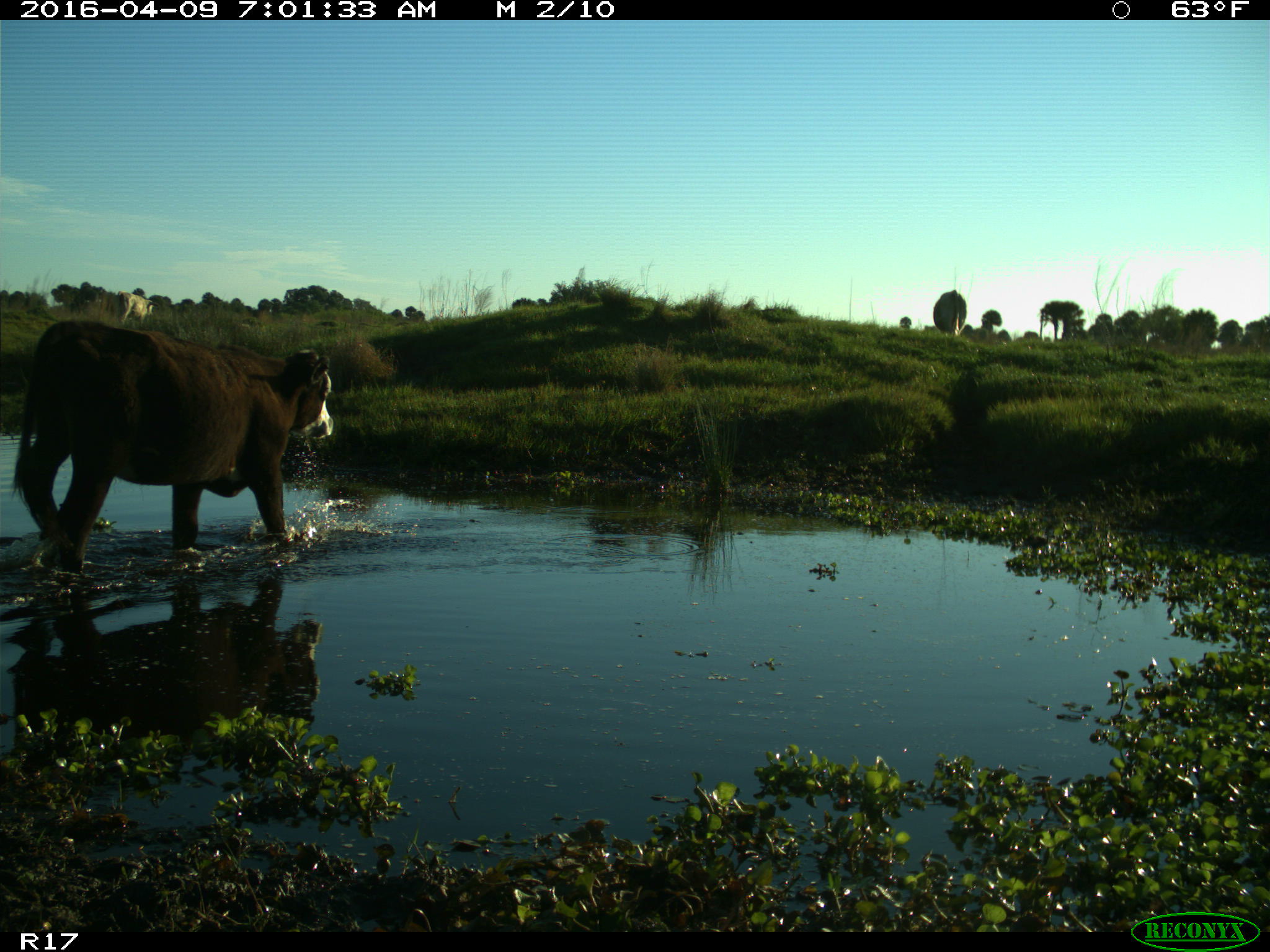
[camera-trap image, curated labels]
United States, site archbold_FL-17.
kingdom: Animalia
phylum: Chordata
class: Mammalia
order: Artiodactyla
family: Bovidae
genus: Bos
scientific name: Bos taurus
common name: domestic cow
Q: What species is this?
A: Bos taurus (domestic cow).